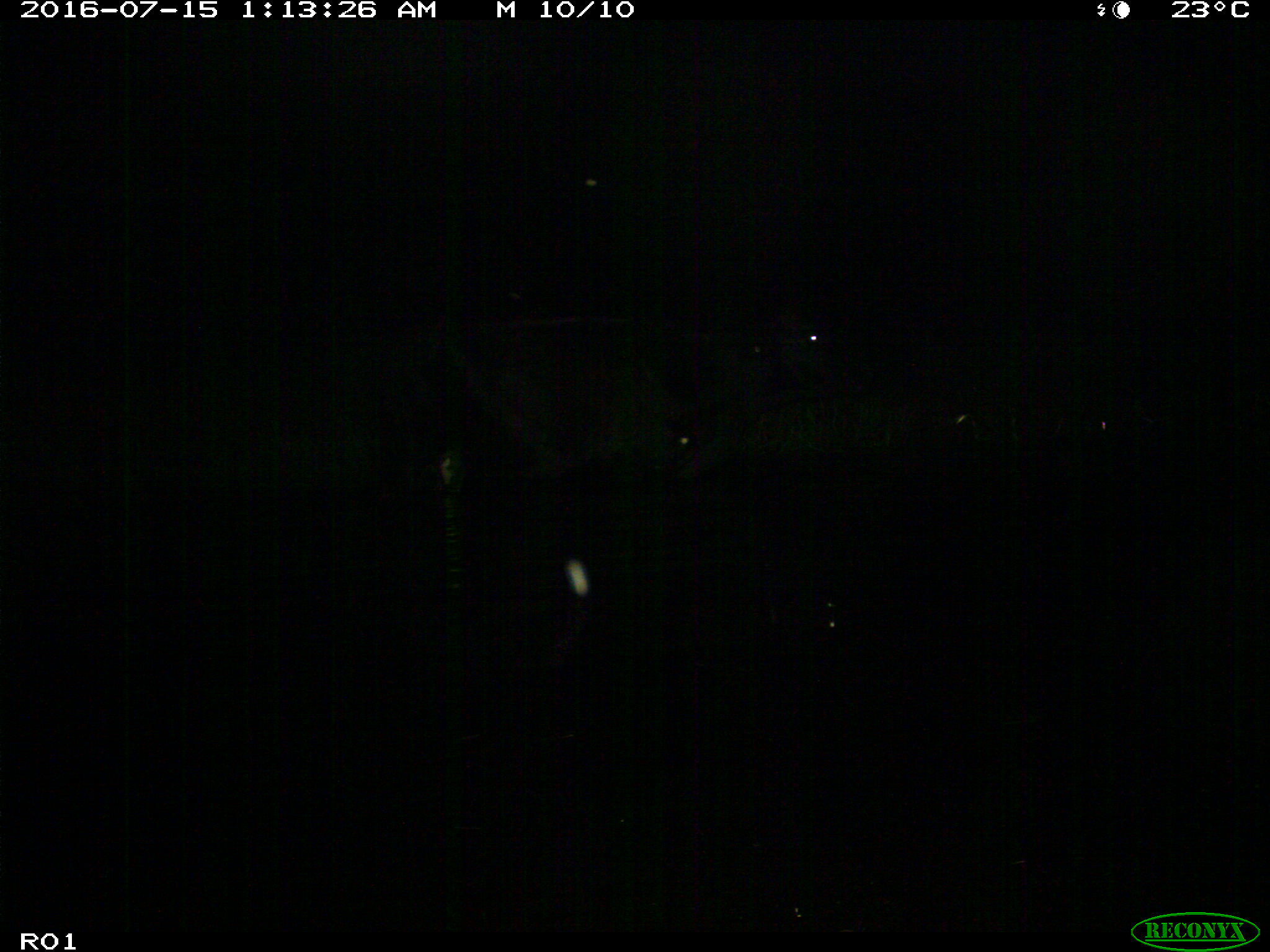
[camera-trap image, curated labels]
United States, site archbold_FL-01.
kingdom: Animalia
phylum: Chordata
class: Mammalia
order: Artiodactyla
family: Bovidae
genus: Bos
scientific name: Bos taurus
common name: domestic cow